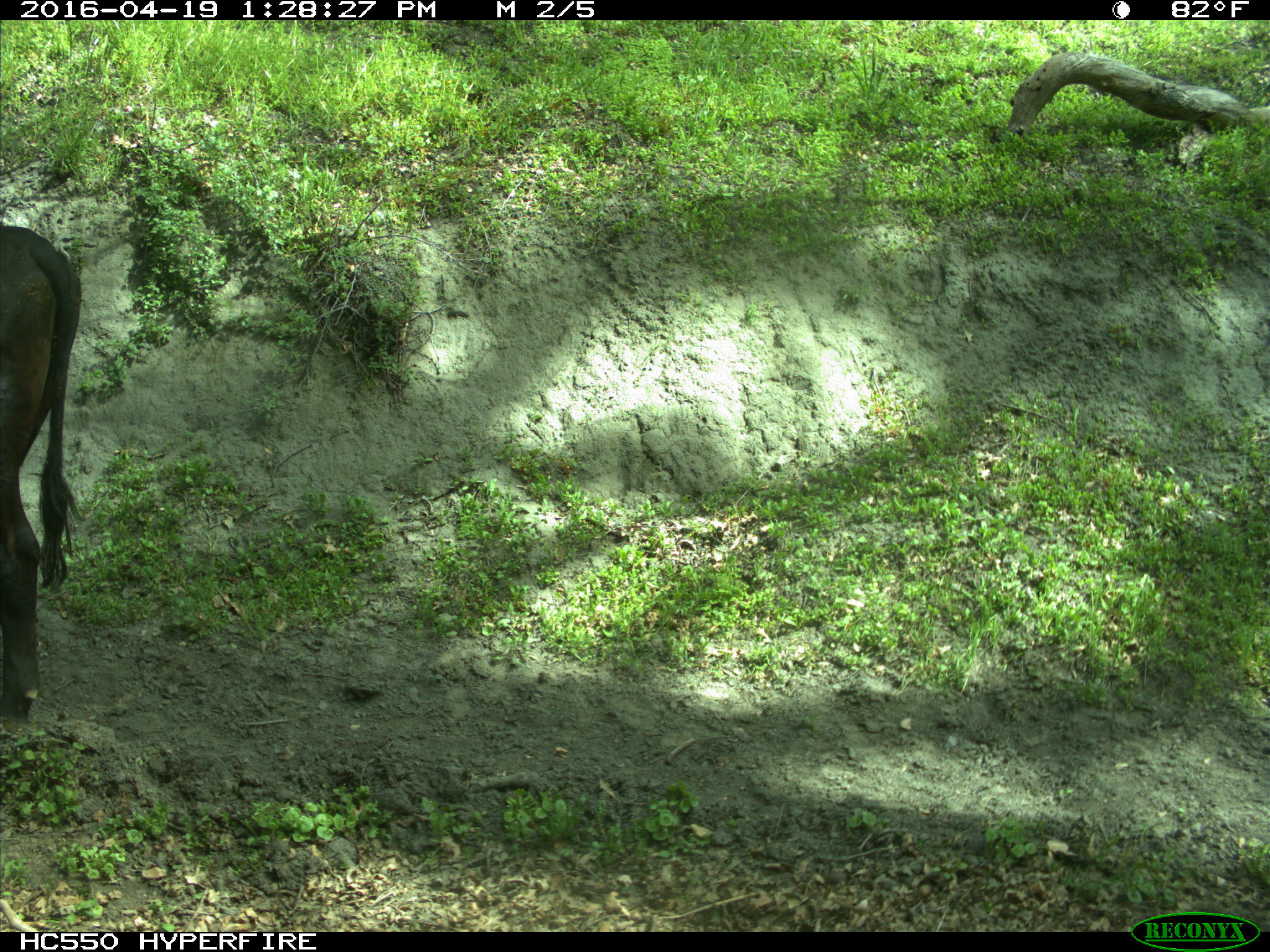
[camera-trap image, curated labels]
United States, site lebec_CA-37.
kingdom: Animalia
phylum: Chordata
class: Mammalia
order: Artiodactyla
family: Bovidae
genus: Bos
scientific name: Bos taurus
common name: domestic cow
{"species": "Bos taurus (domestic cow)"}